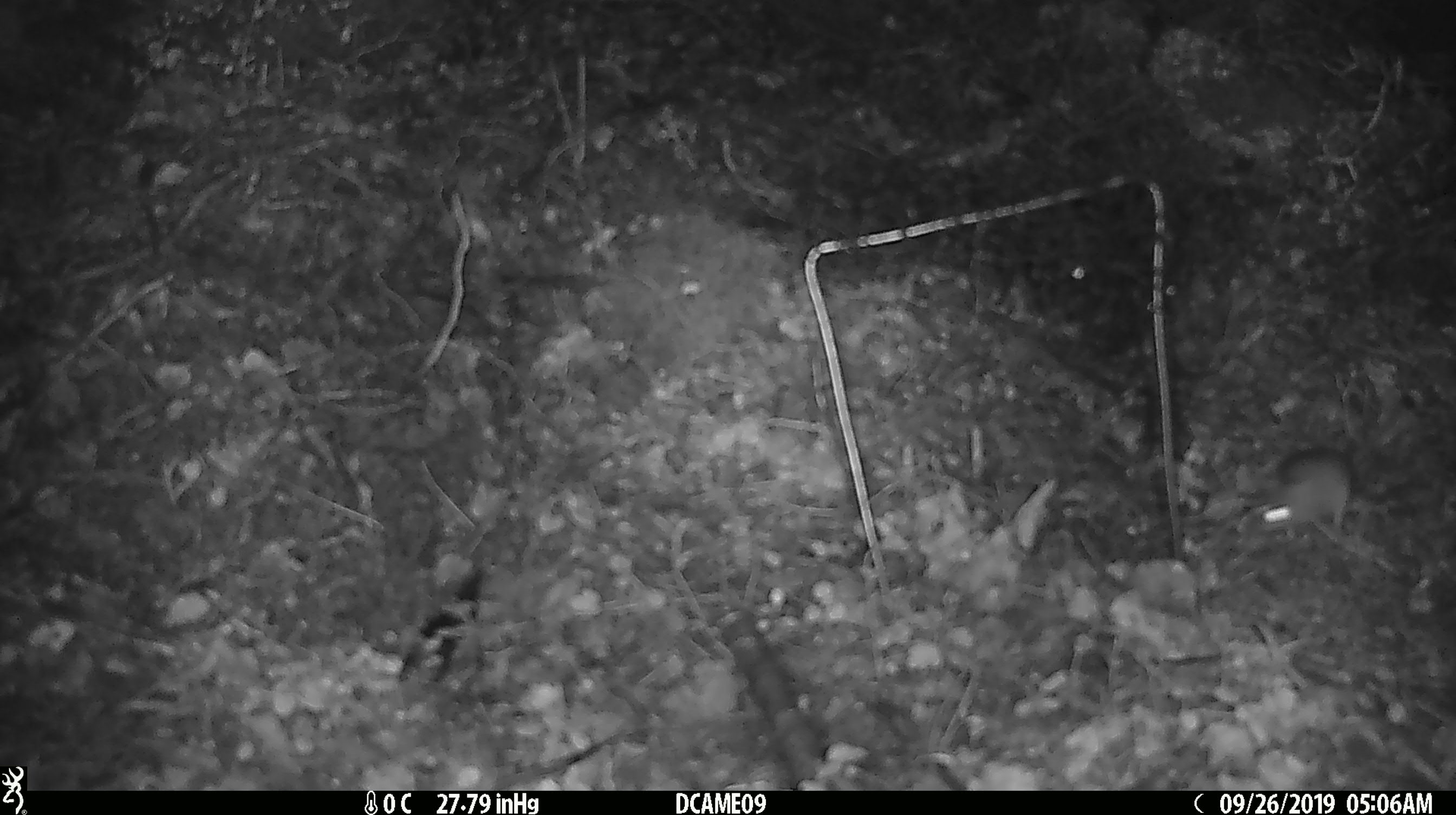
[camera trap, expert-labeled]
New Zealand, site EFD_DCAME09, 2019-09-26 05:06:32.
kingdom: Animalia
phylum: Chordata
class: Mammalia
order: Rodentia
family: Muridae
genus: Mus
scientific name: Mus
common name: mouse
Mouse (Mus).